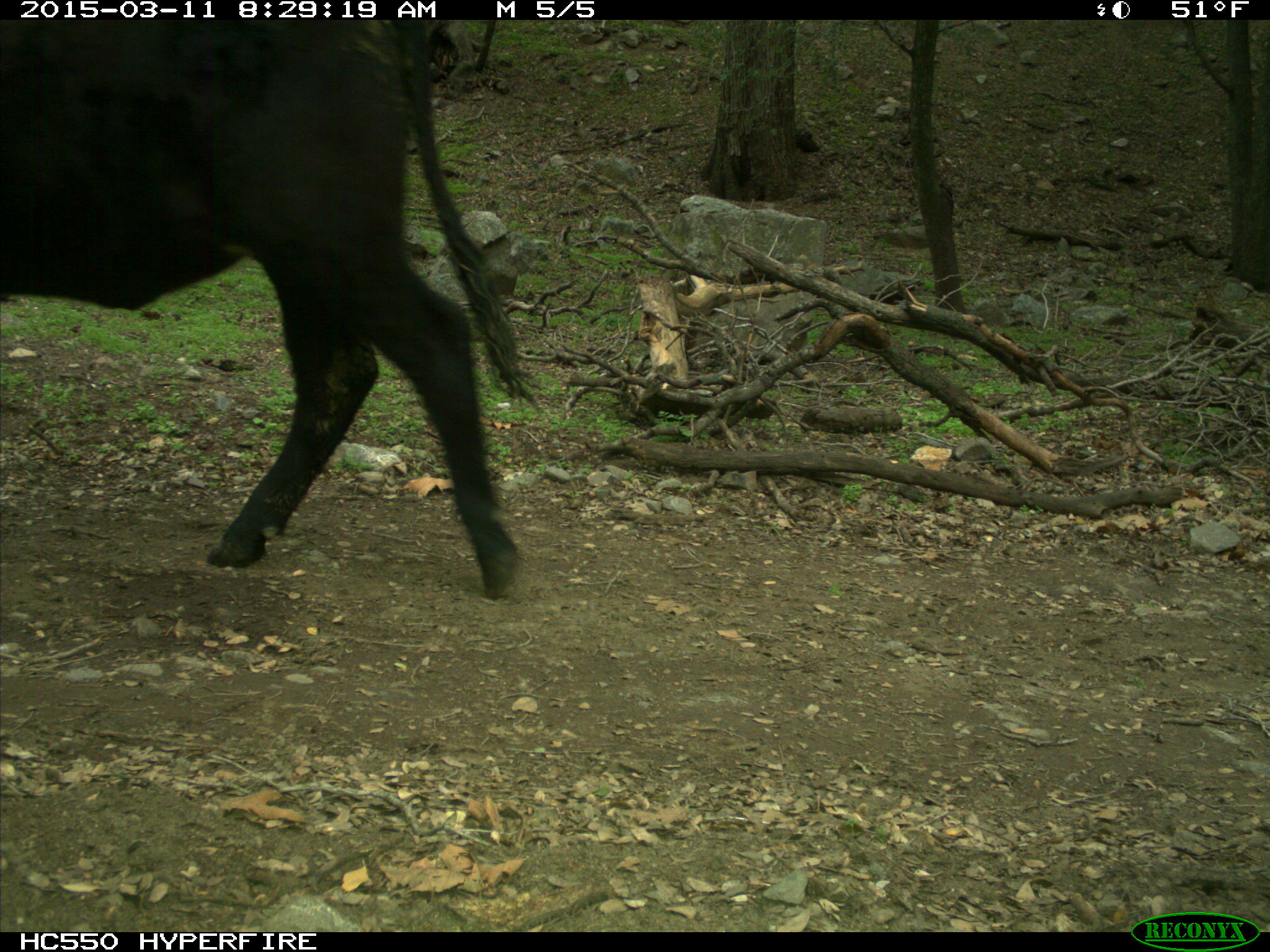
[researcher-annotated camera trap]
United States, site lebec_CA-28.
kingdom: Animalia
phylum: Chordata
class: Mammalia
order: Artiodactyla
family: Bovidae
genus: Bos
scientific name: Bos taurus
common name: domestic cow